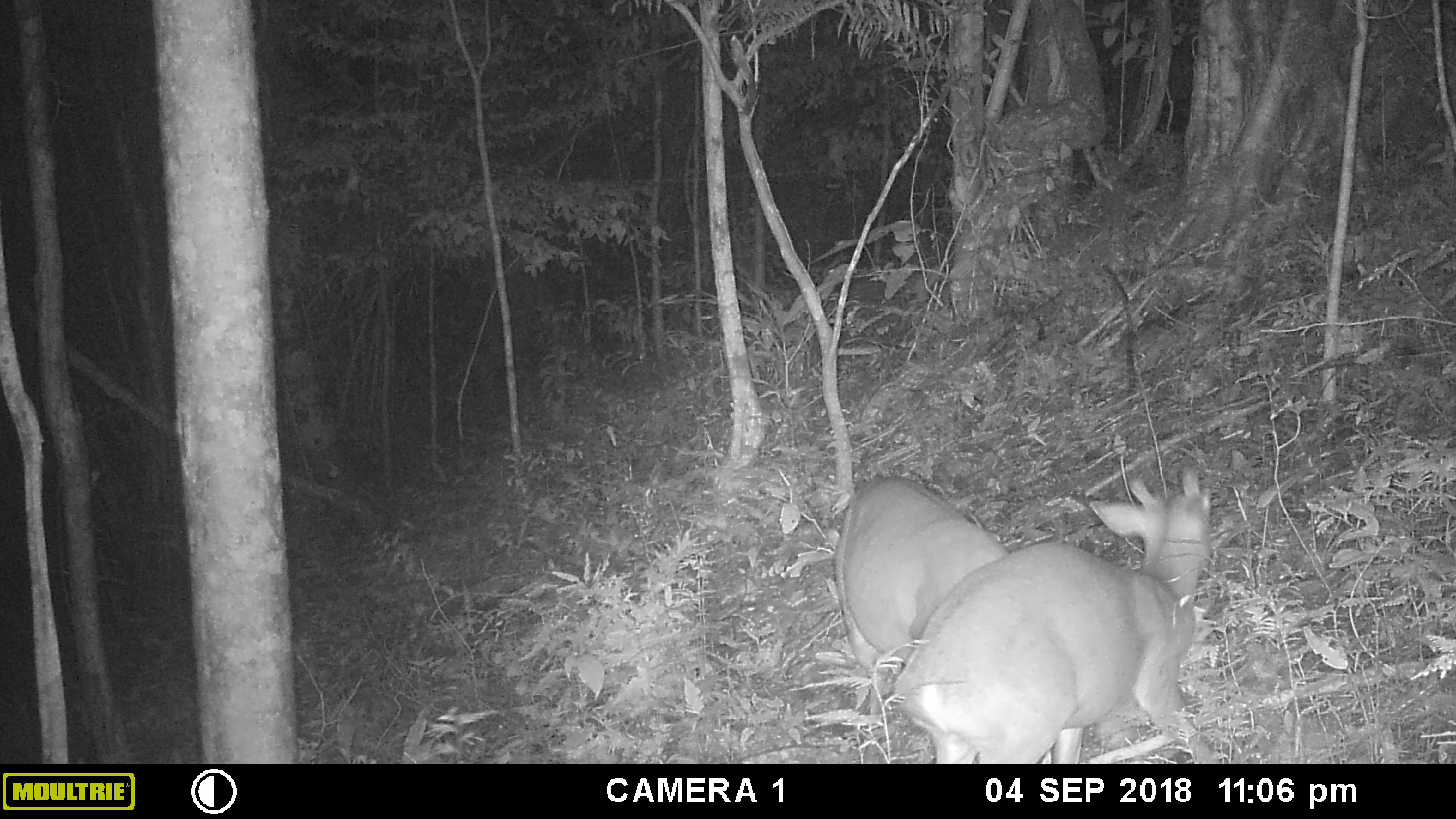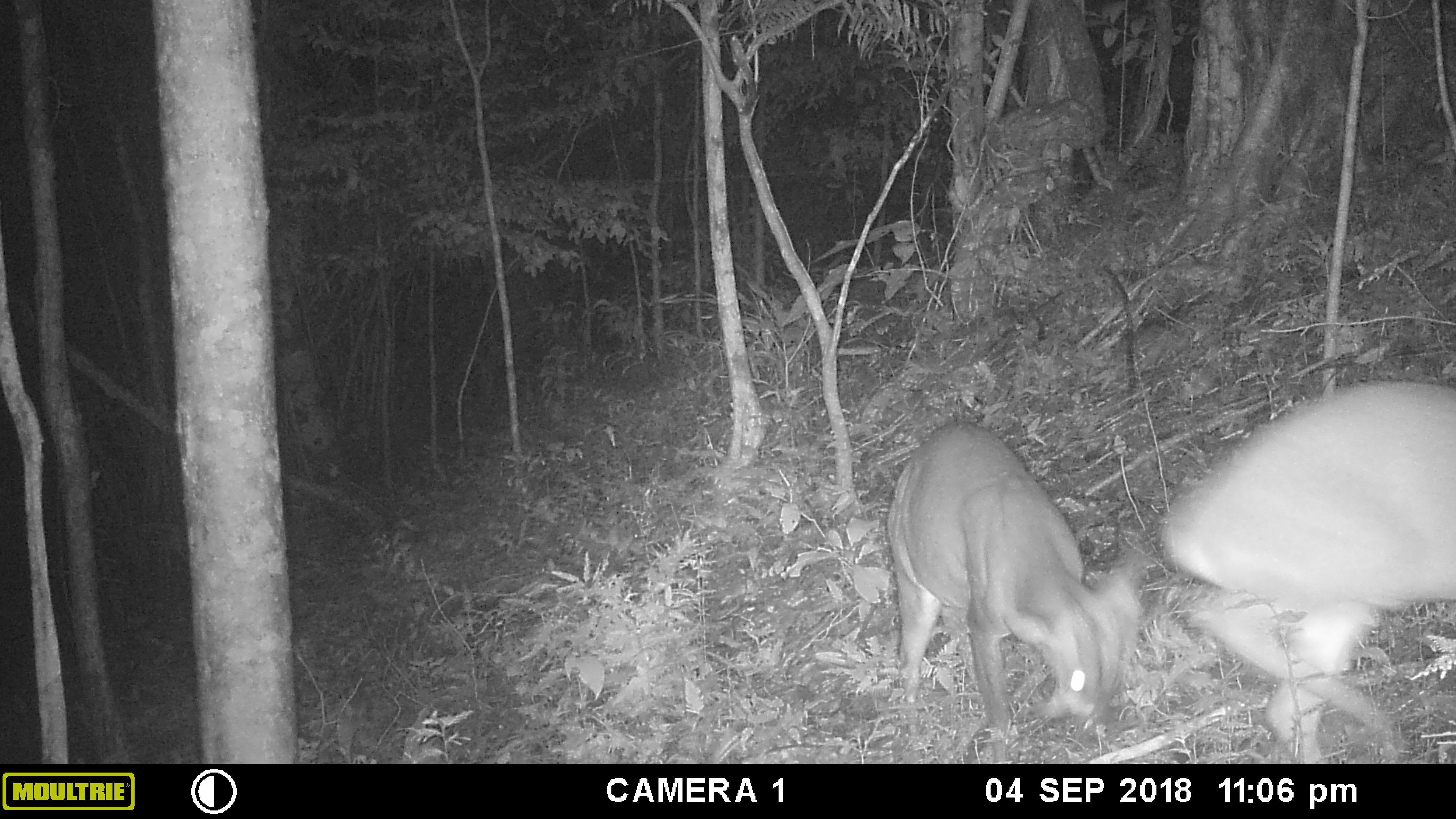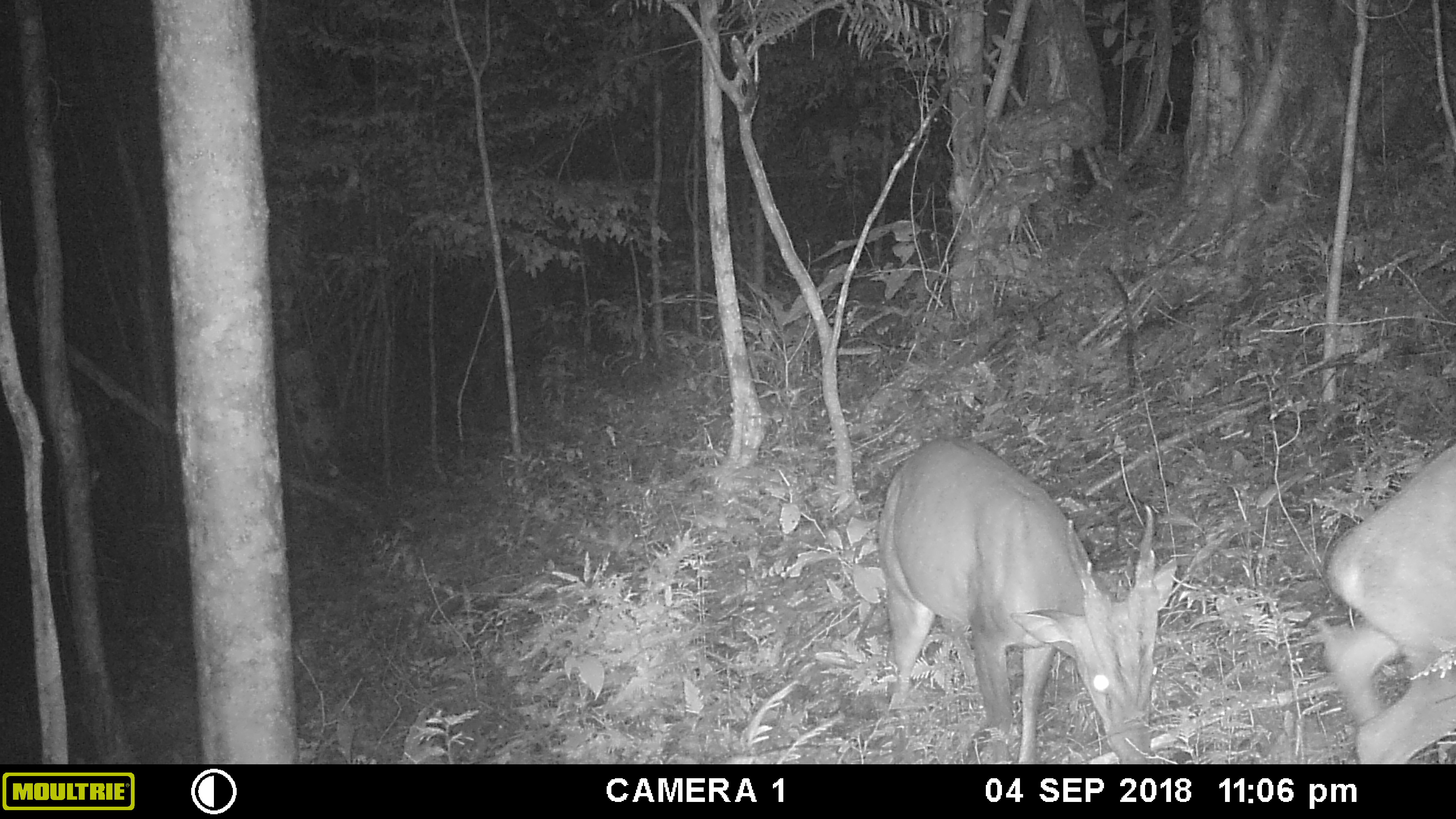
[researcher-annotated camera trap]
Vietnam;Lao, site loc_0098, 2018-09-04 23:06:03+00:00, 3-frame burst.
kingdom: Animalia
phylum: Chordata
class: Mammalia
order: Artiodactyla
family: Cervidae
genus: Muntiacus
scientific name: Muntiacus vuquangensis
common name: large-antlered muntjac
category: large antlered muntjac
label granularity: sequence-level